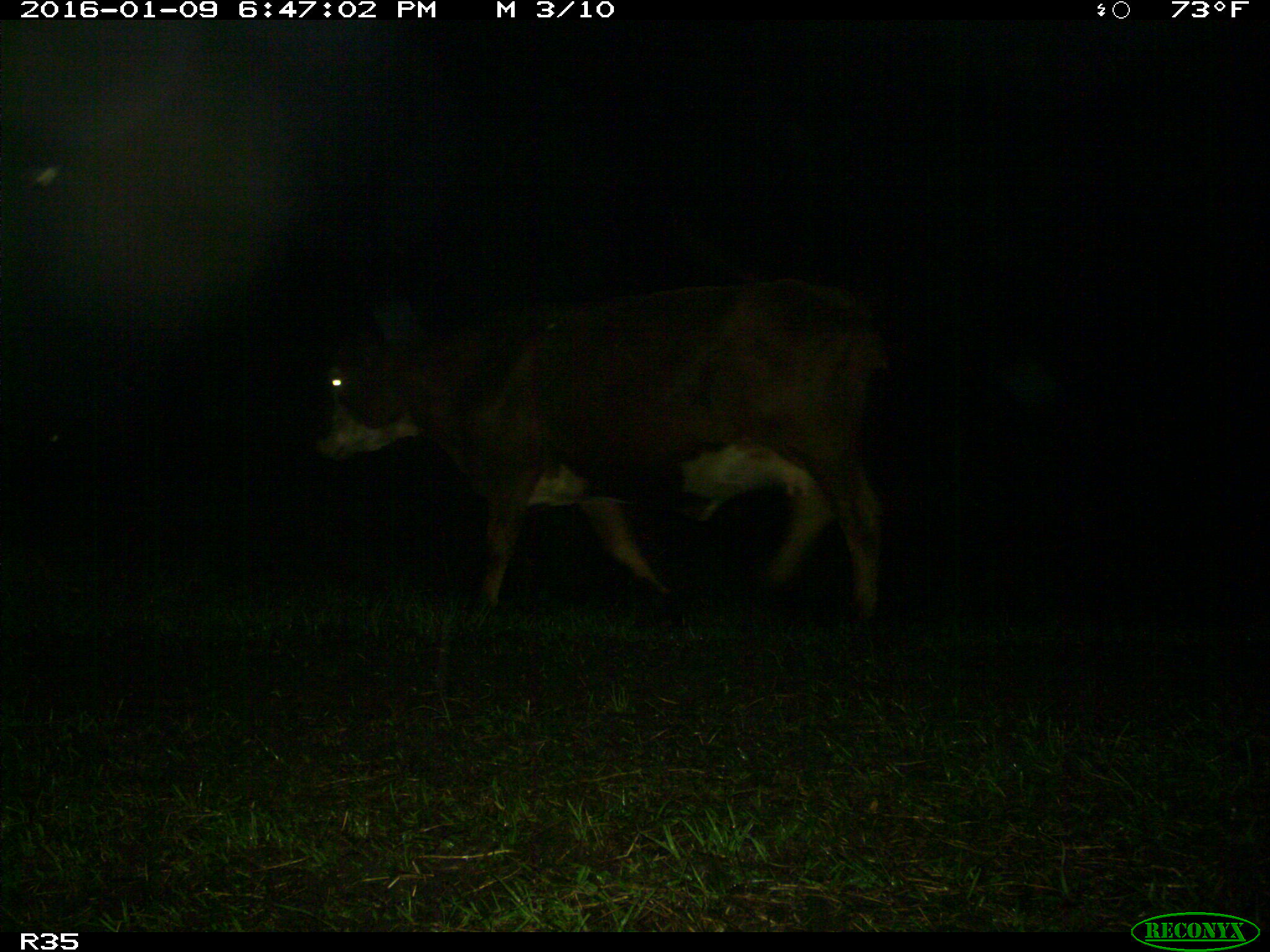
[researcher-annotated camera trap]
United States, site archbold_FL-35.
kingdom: Animalia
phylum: Chordata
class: Mammalia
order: Artiodactyla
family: Bovidae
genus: Bos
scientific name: Bos taurus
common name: domestic cow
Bos taurus (domestic cow).